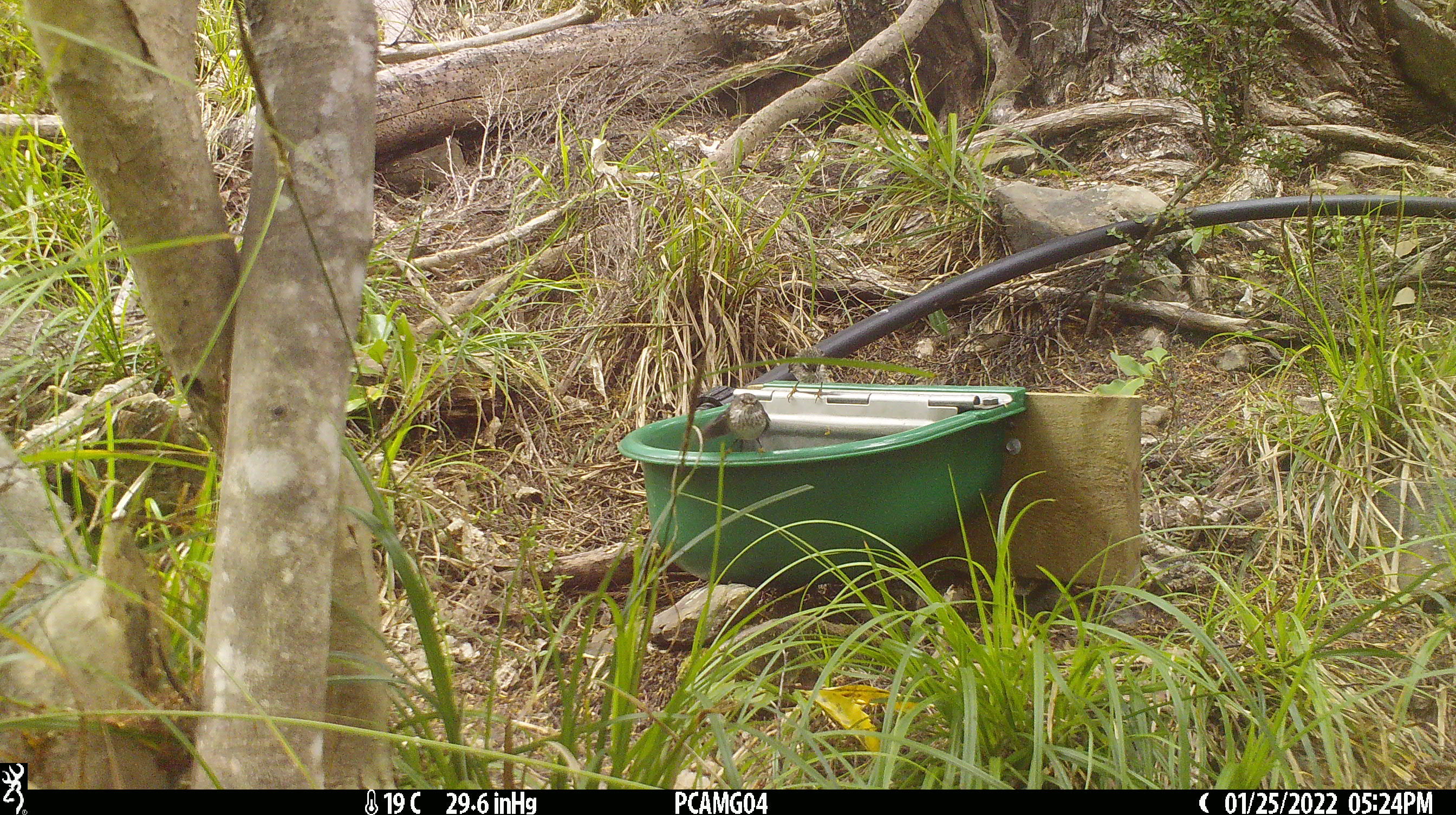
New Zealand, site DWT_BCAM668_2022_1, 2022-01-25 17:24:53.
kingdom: Animalia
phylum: Chordata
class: Aves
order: Passeriformes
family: Acanthisittidae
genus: Acanthisitta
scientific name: Acanthisitta chloris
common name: rifleman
Rifleman (Acanthisitta chloris).